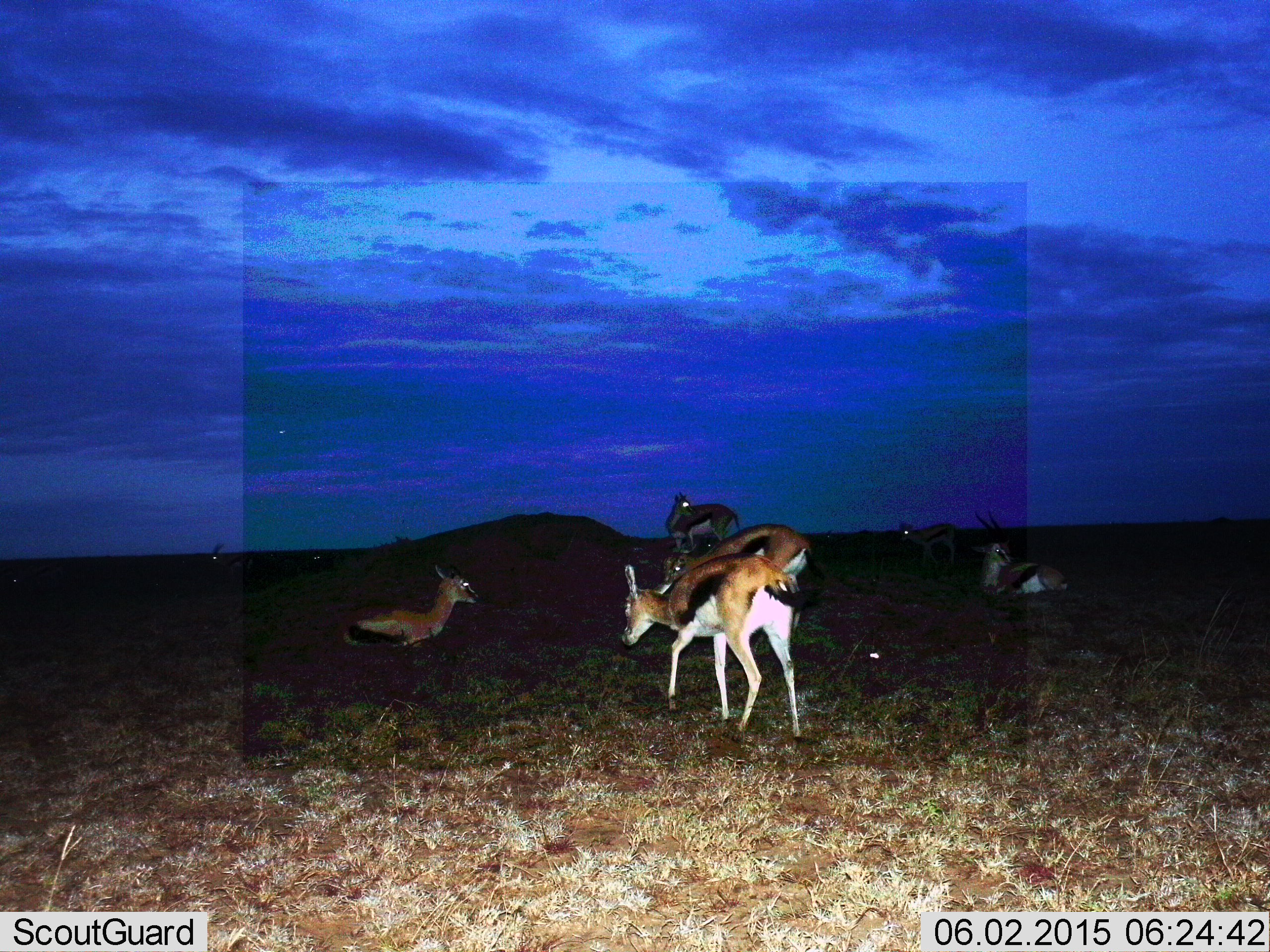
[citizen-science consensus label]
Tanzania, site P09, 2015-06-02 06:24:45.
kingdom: Animalia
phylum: Chordata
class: Mammalia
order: Artiodactyla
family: Bovidae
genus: Eudorcas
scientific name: Eudorcas thomsonii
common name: thomson's gazelle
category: gazellethomsons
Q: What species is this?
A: Gazellethomsons (thomson's gazelle) (Eudorcas thomsonii).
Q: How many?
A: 6.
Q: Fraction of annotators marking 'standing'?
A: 70%.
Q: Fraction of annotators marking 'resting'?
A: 90%.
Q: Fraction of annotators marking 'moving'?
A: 40%.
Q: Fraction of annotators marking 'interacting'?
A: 0%.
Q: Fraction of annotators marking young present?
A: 0%.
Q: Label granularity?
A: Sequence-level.